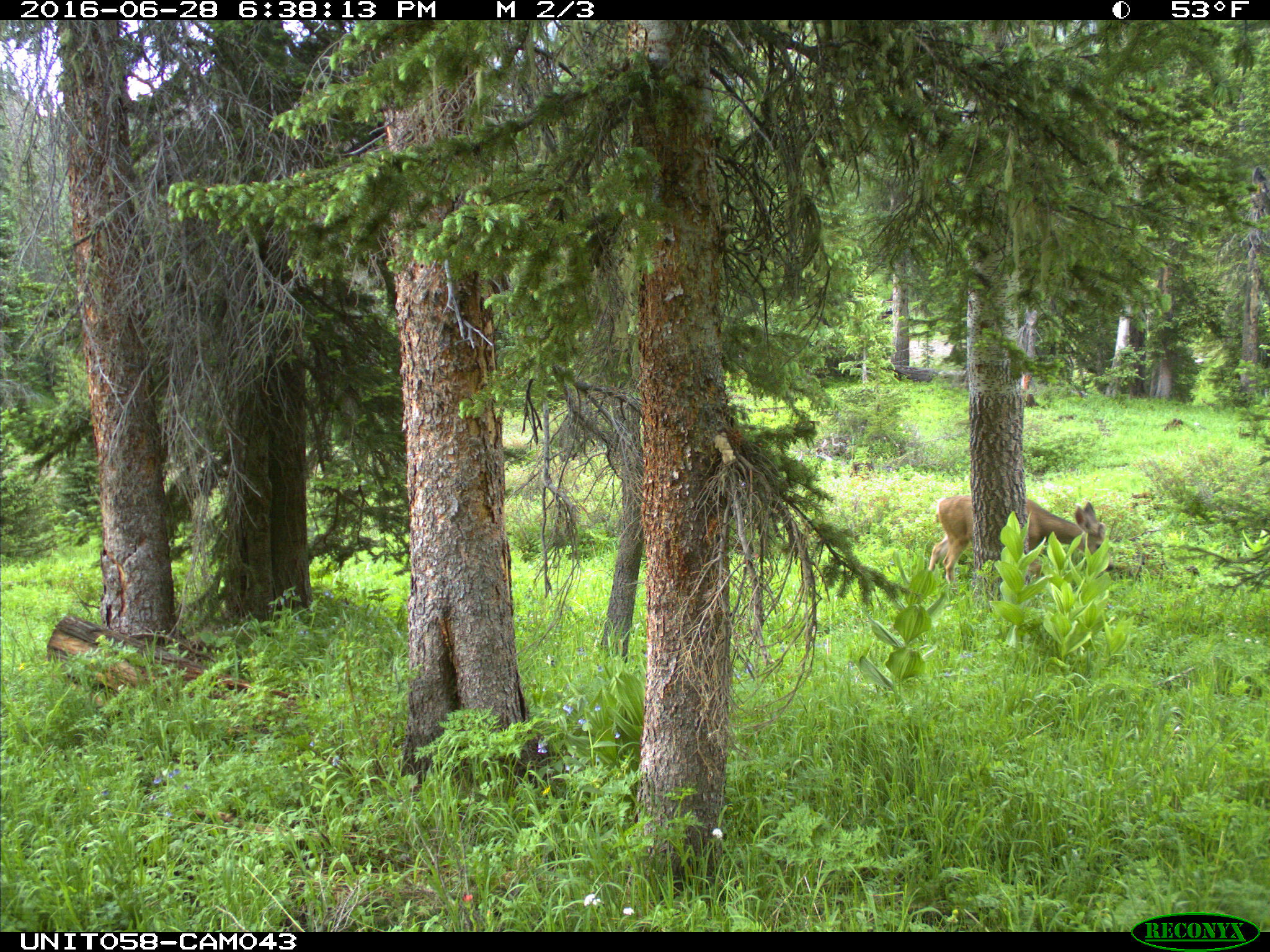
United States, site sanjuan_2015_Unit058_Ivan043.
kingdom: Animalia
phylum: Chordata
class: Mammalia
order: Artiodactyla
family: Cervidae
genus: Odocoileus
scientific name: Odocoileus hemionus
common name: mule deer